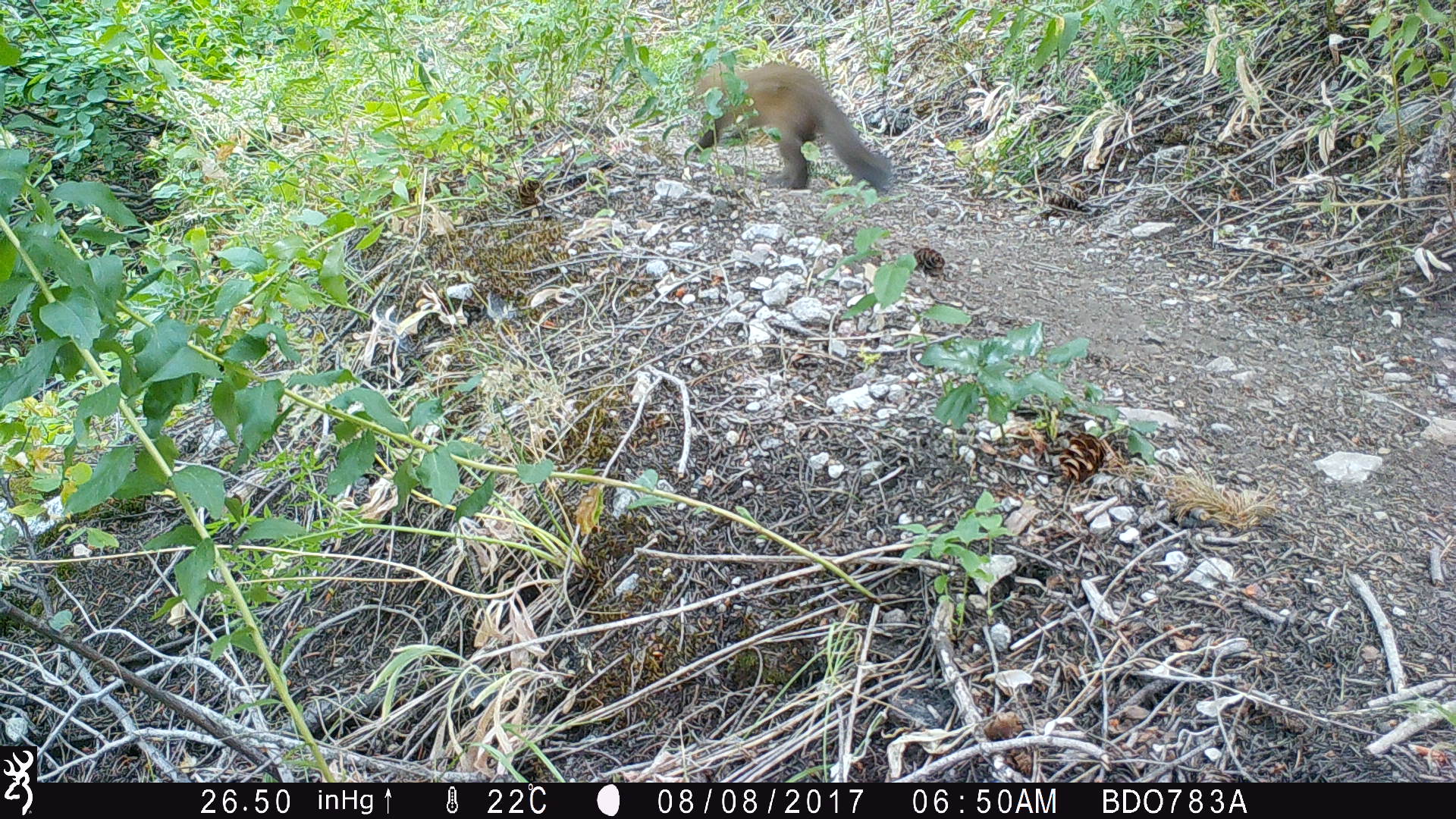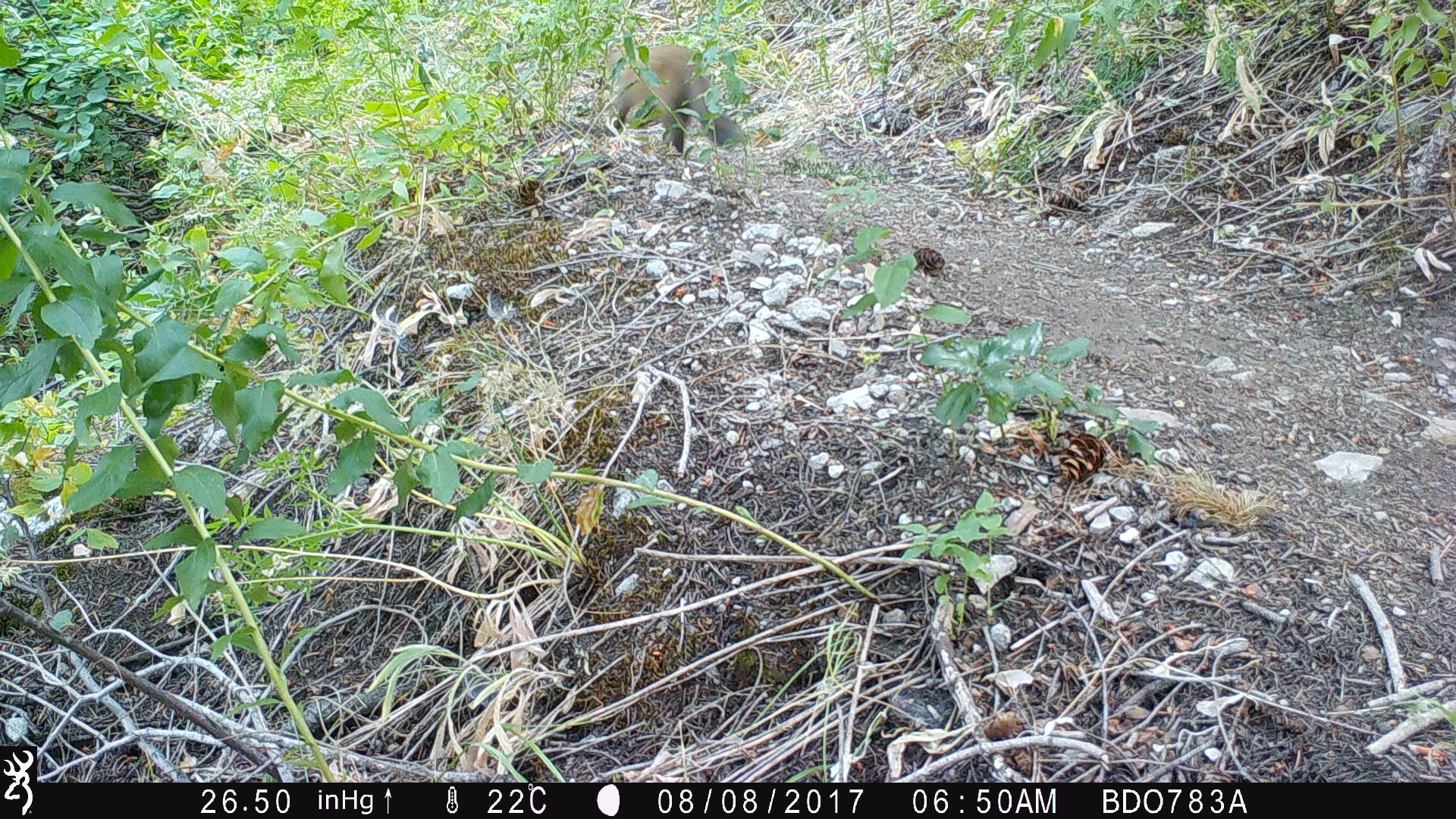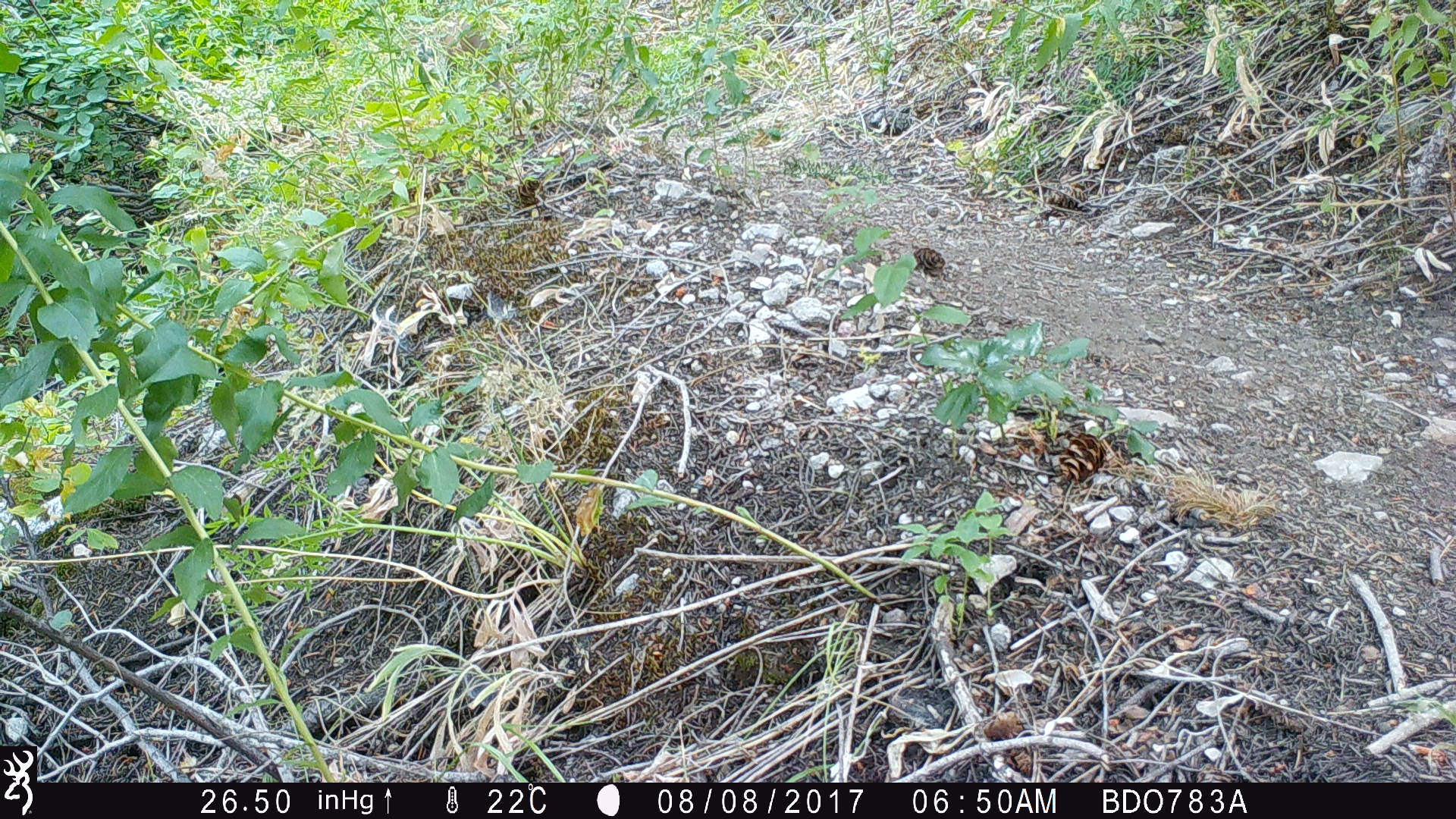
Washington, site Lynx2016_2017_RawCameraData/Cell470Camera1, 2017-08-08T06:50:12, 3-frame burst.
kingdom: Animalia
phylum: Chordata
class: Mammalia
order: Carnivora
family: Mustelidae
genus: Martes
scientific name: Martes americana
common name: american marten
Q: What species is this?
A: Martes americana (american marten).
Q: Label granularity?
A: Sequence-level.